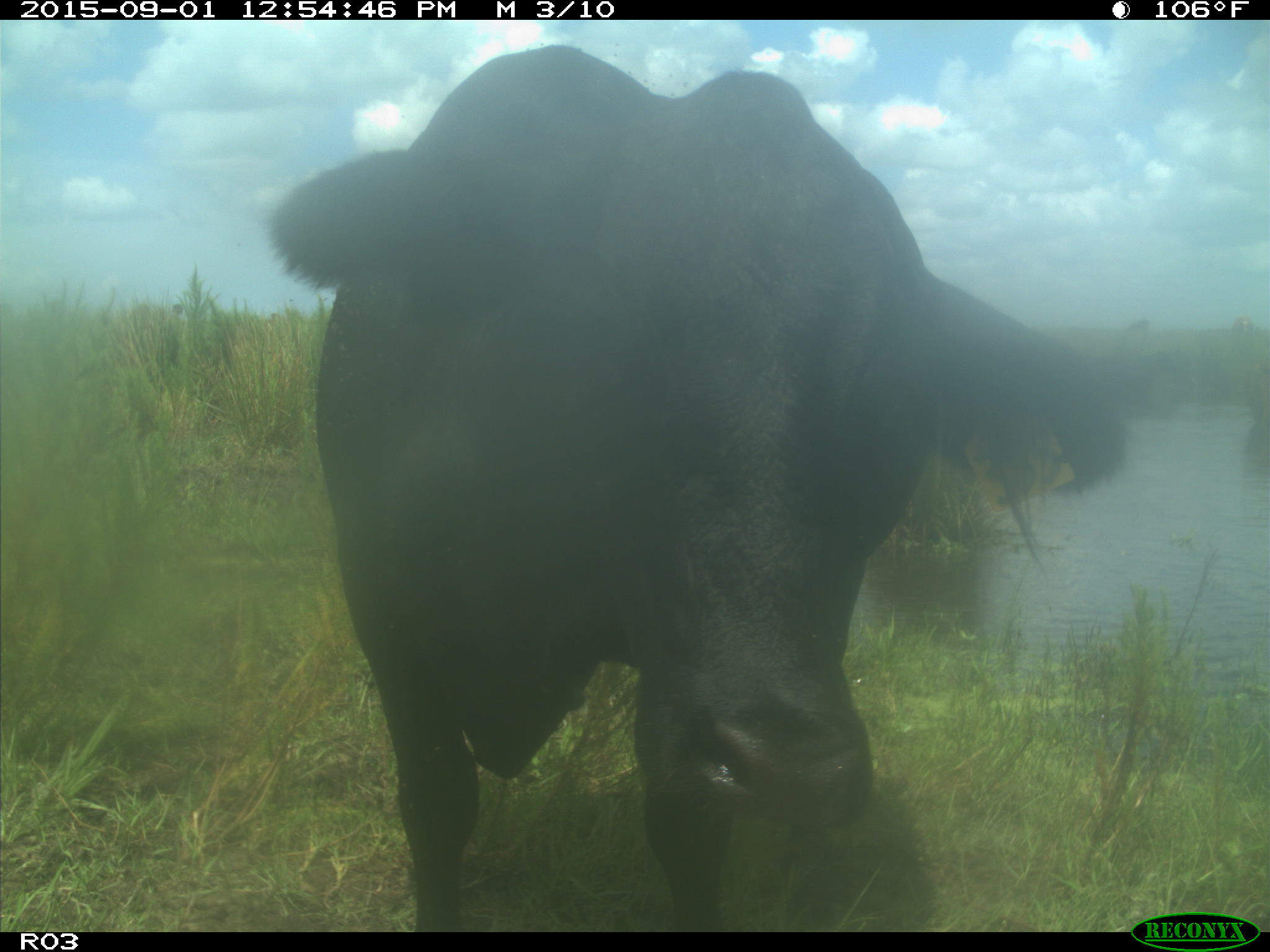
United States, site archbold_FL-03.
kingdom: Animalia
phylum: Chordata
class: Mammalia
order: Artiodactyla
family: Bovidae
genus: Bos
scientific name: Bos taurus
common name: domestic cow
Bos taurus (domestic cow).